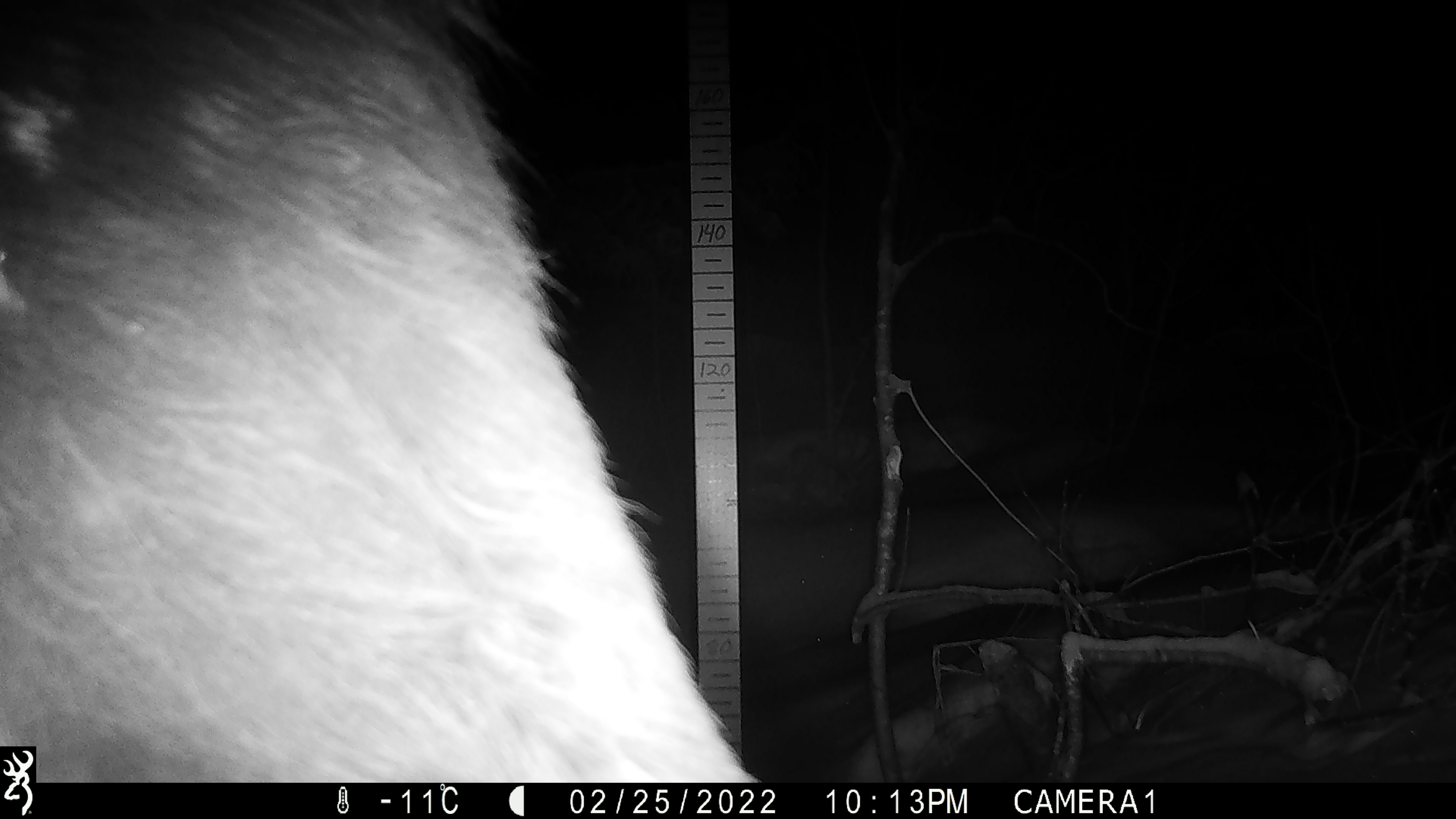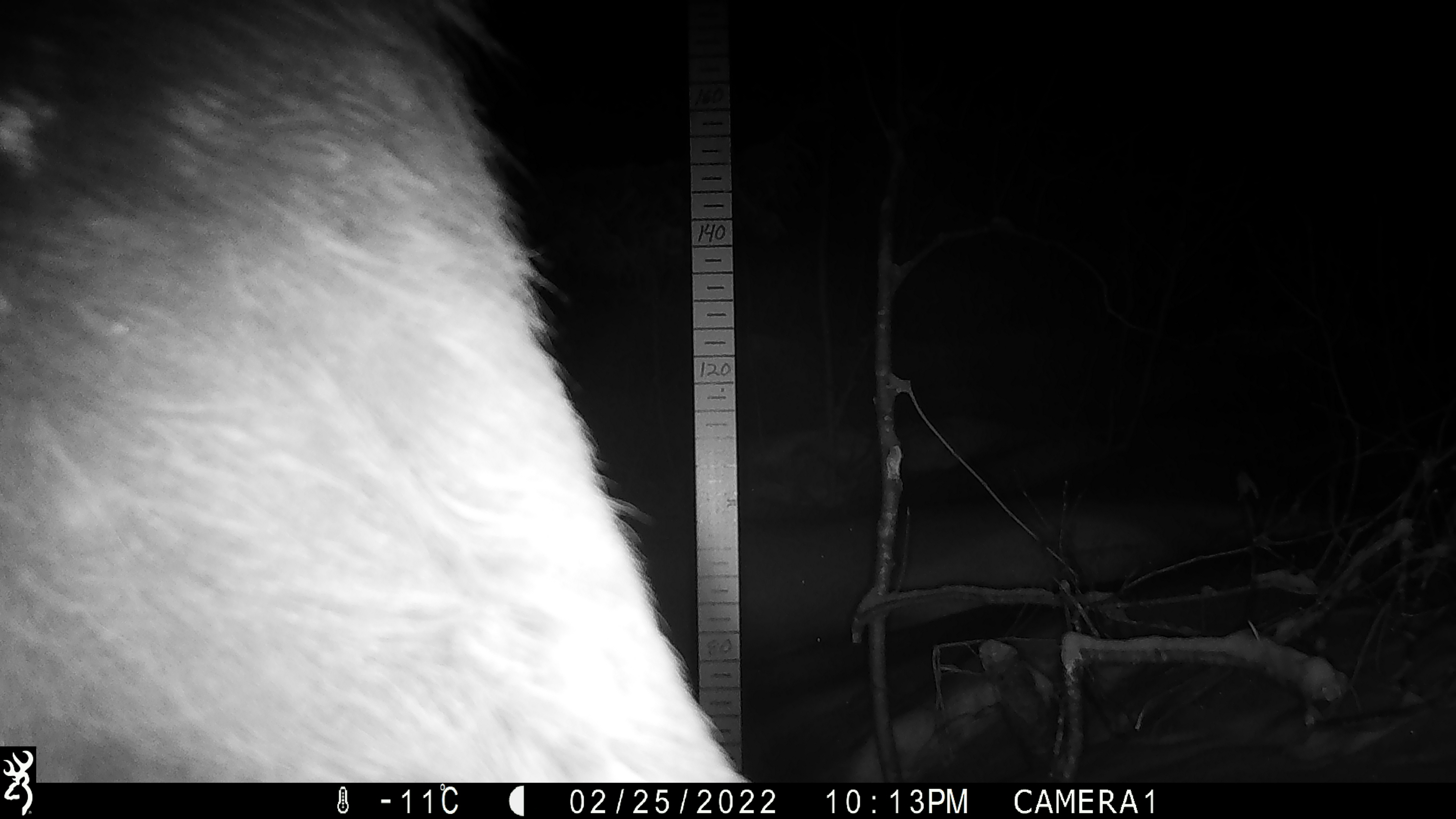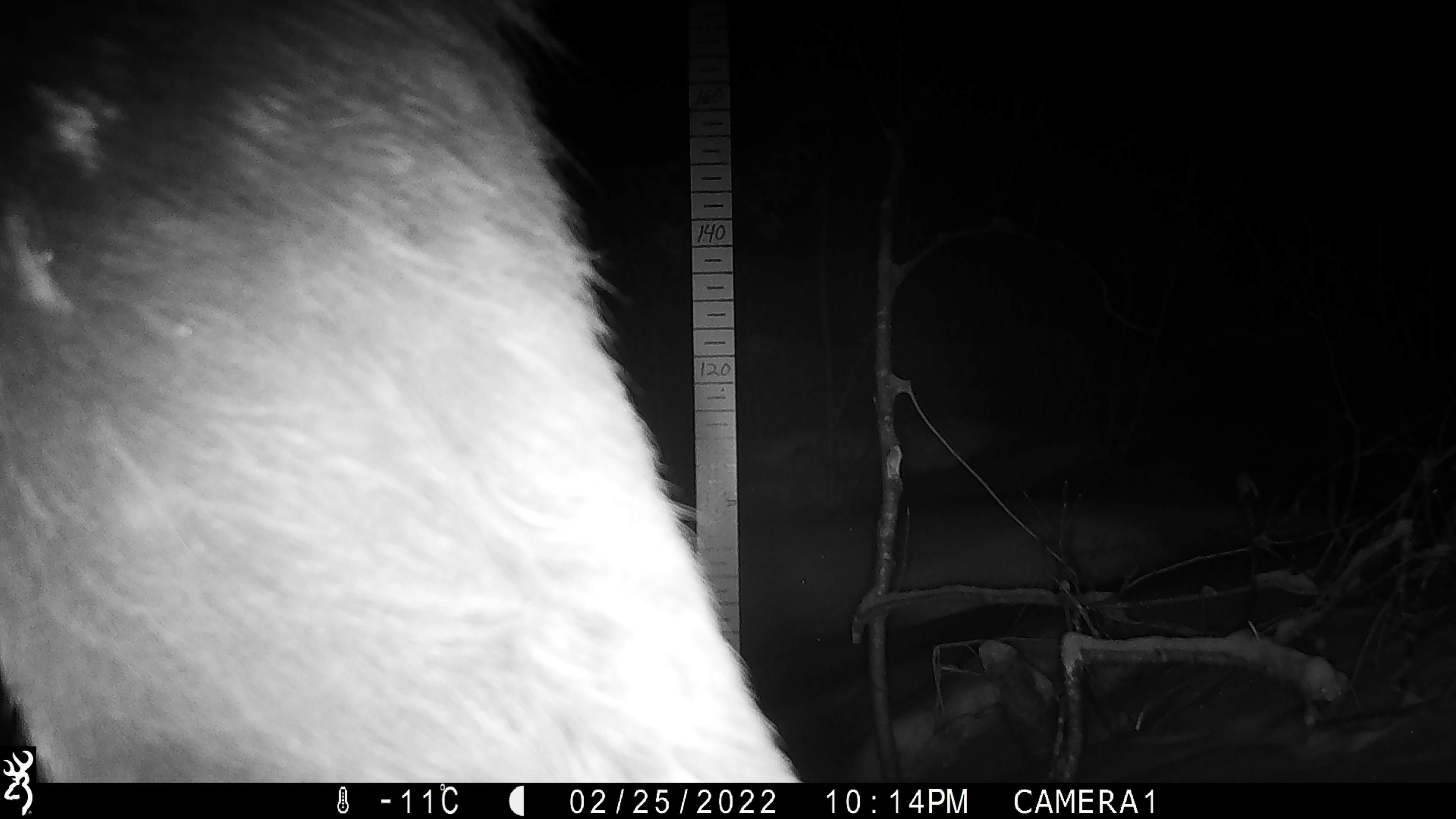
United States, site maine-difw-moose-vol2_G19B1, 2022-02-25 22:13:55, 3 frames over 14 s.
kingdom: Animalia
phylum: Chordata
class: Mammalia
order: Artiodactyla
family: Cervidae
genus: Alces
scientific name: Alces alces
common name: moose